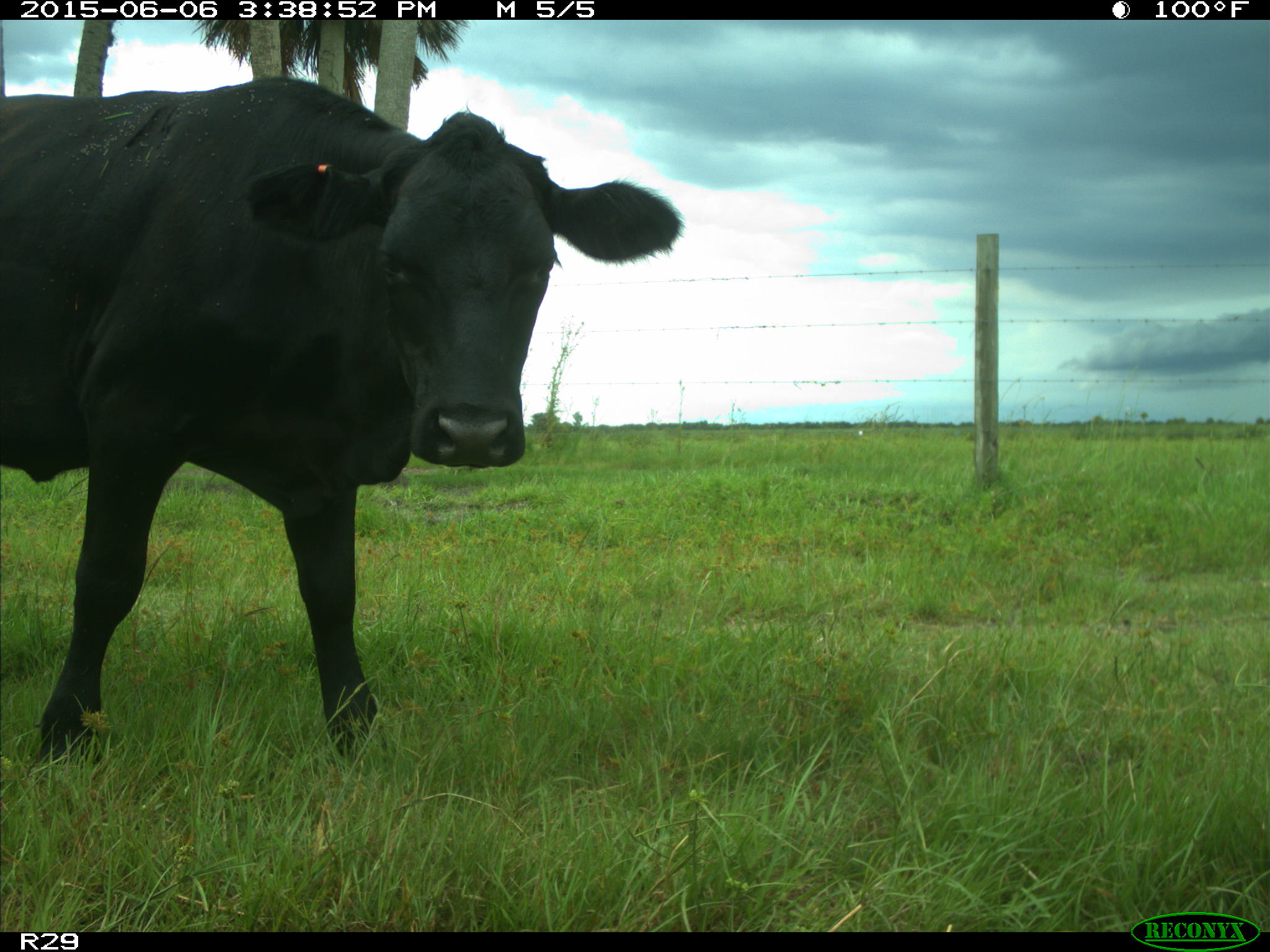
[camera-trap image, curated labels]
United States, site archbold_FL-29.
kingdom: Animalia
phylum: Chordata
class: Mammalia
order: Artiodactyla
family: Bovidae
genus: Bos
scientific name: Bos taurus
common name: domestic cow